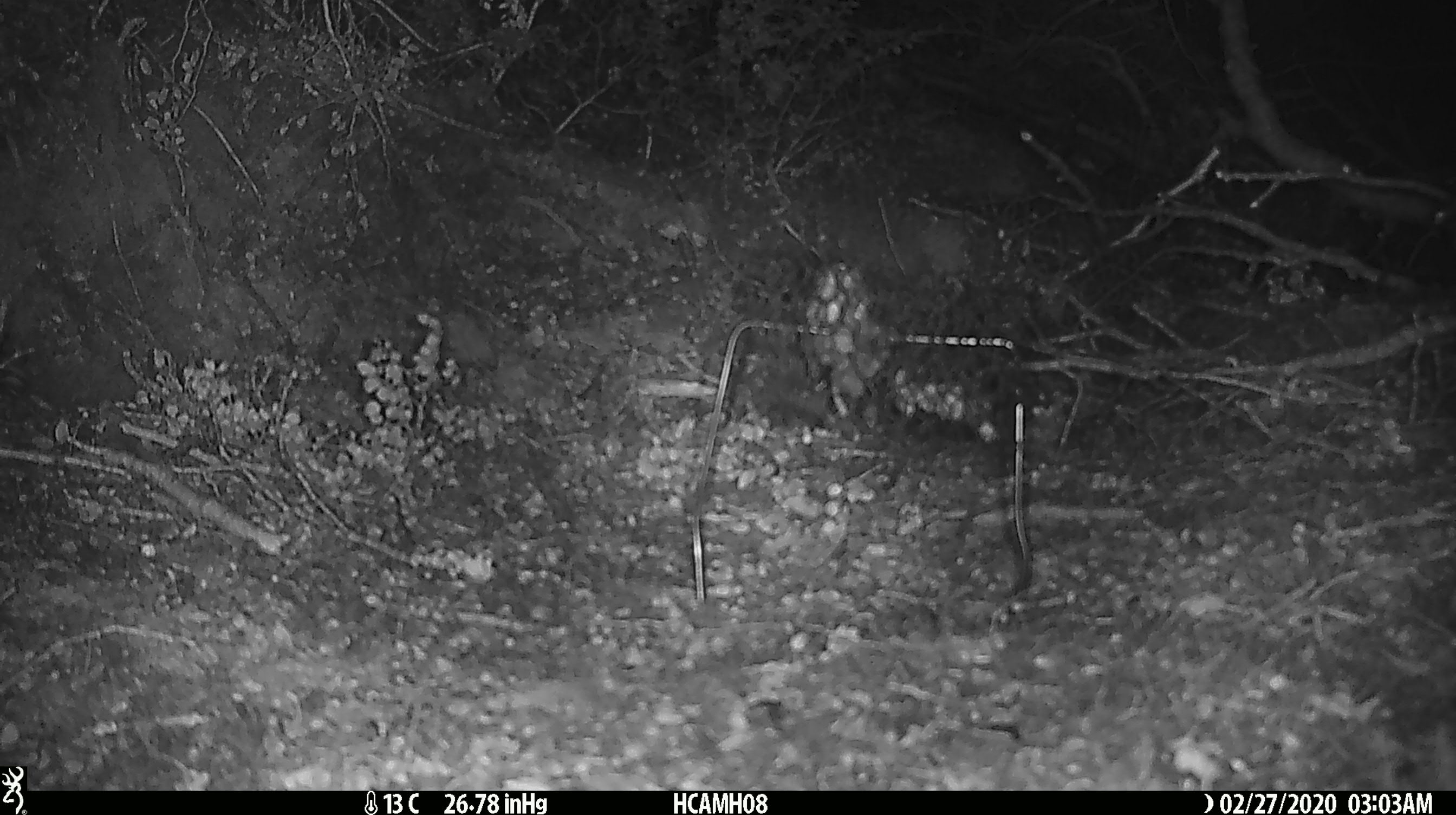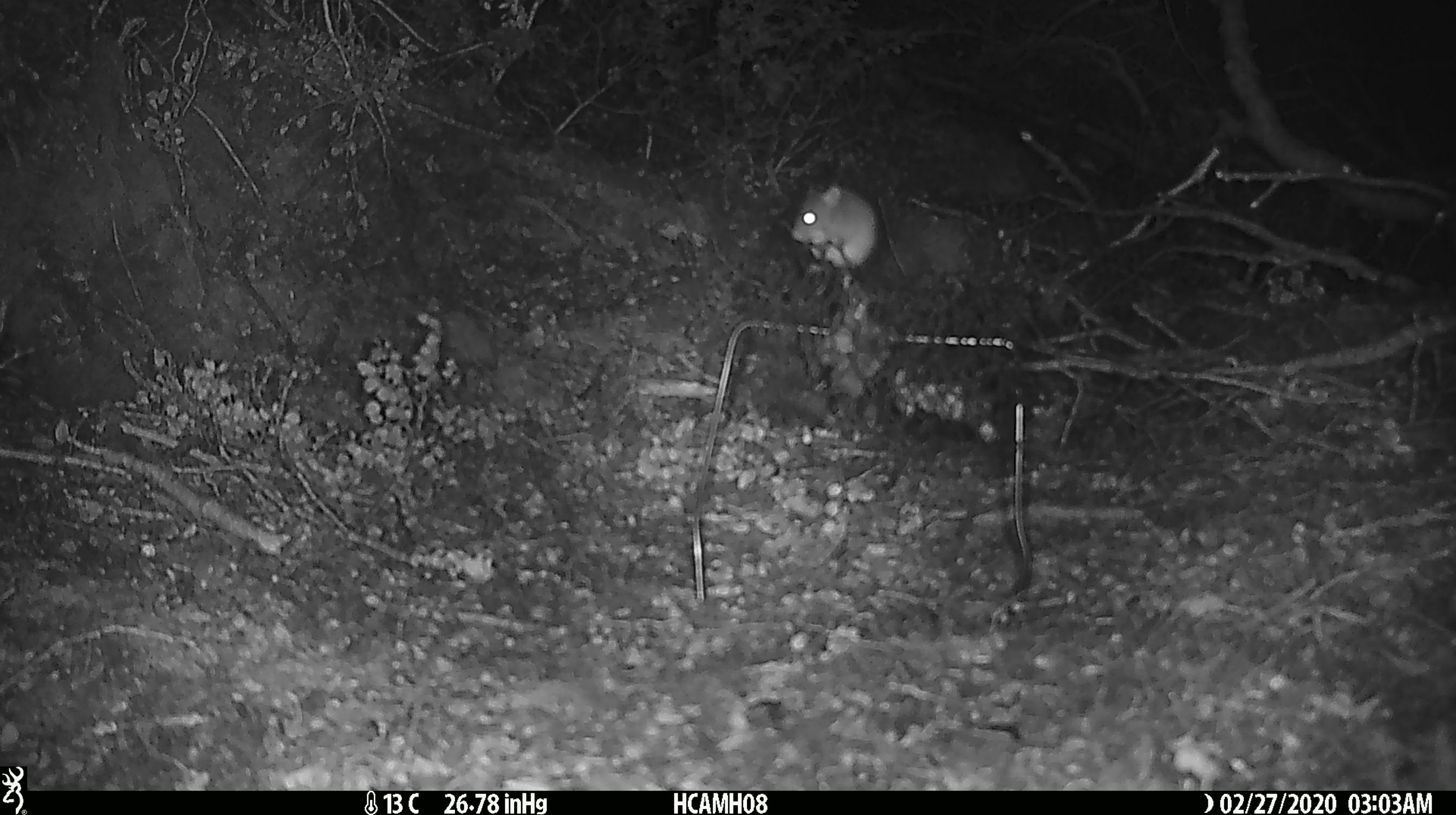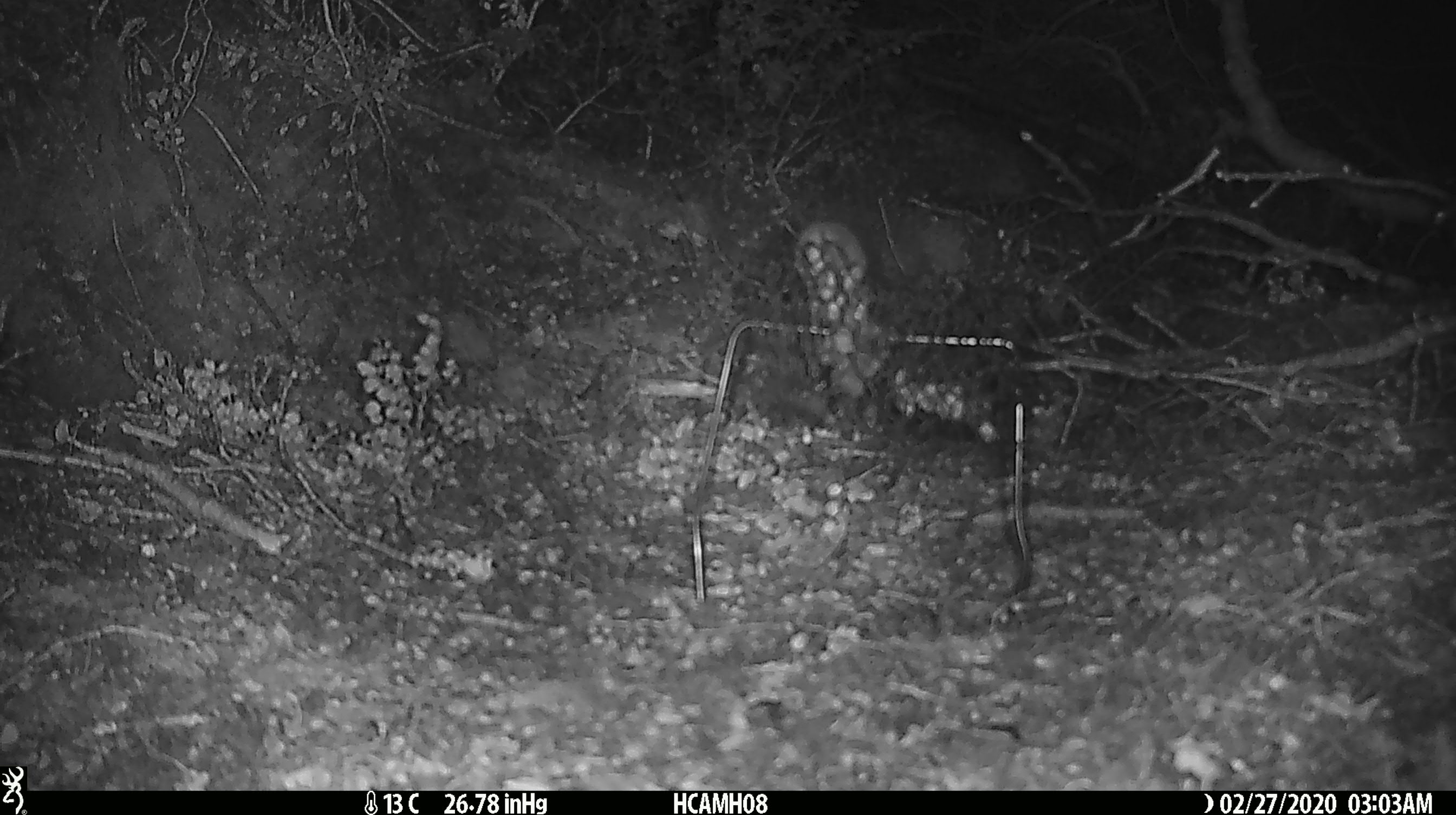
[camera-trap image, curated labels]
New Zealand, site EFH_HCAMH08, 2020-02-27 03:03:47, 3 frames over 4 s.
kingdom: Animalia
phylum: Chordata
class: Mammalia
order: Rodentia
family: Muridae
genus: Mus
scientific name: Mus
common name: mouse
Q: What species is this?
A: Mouse (Mus).